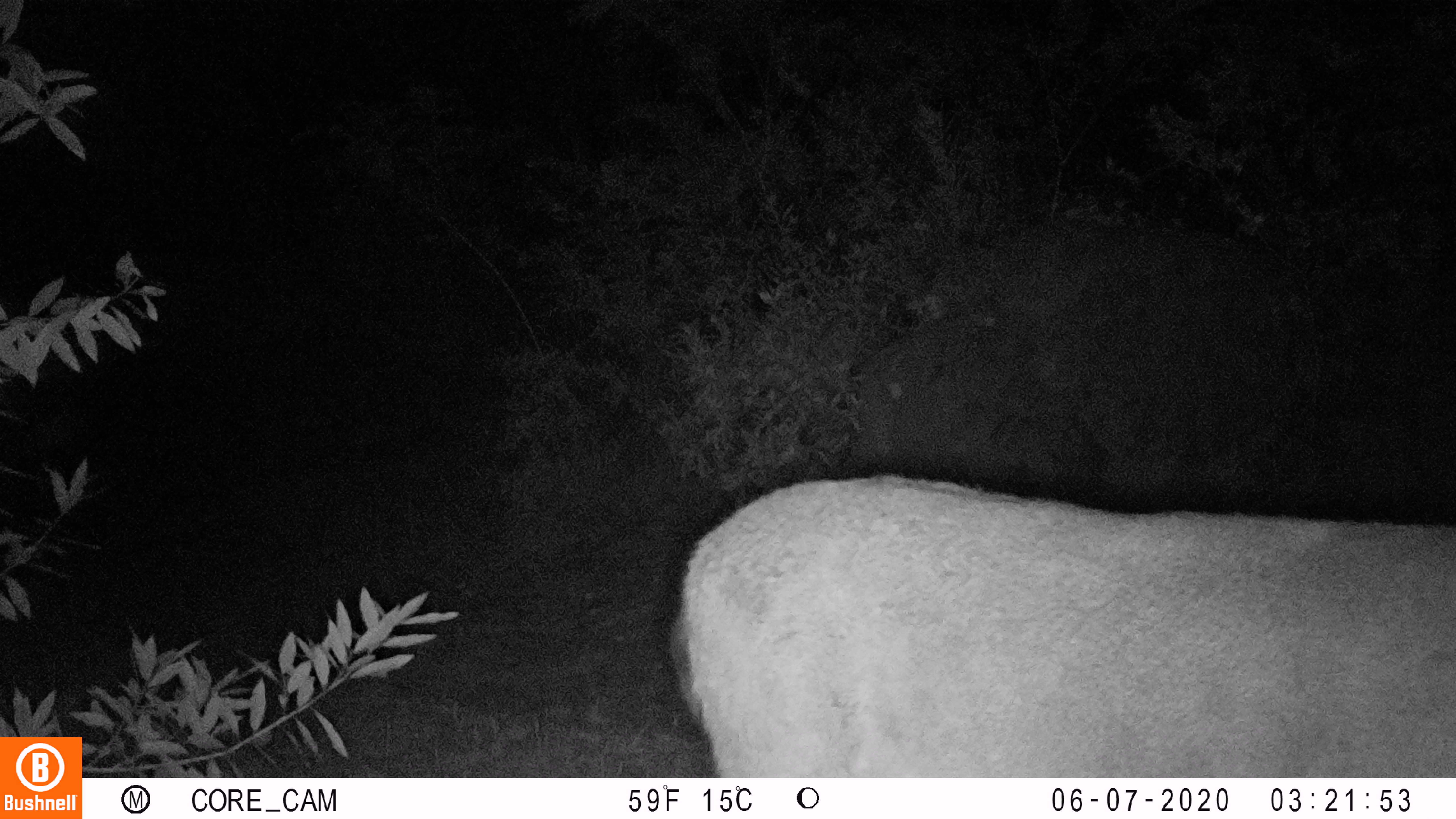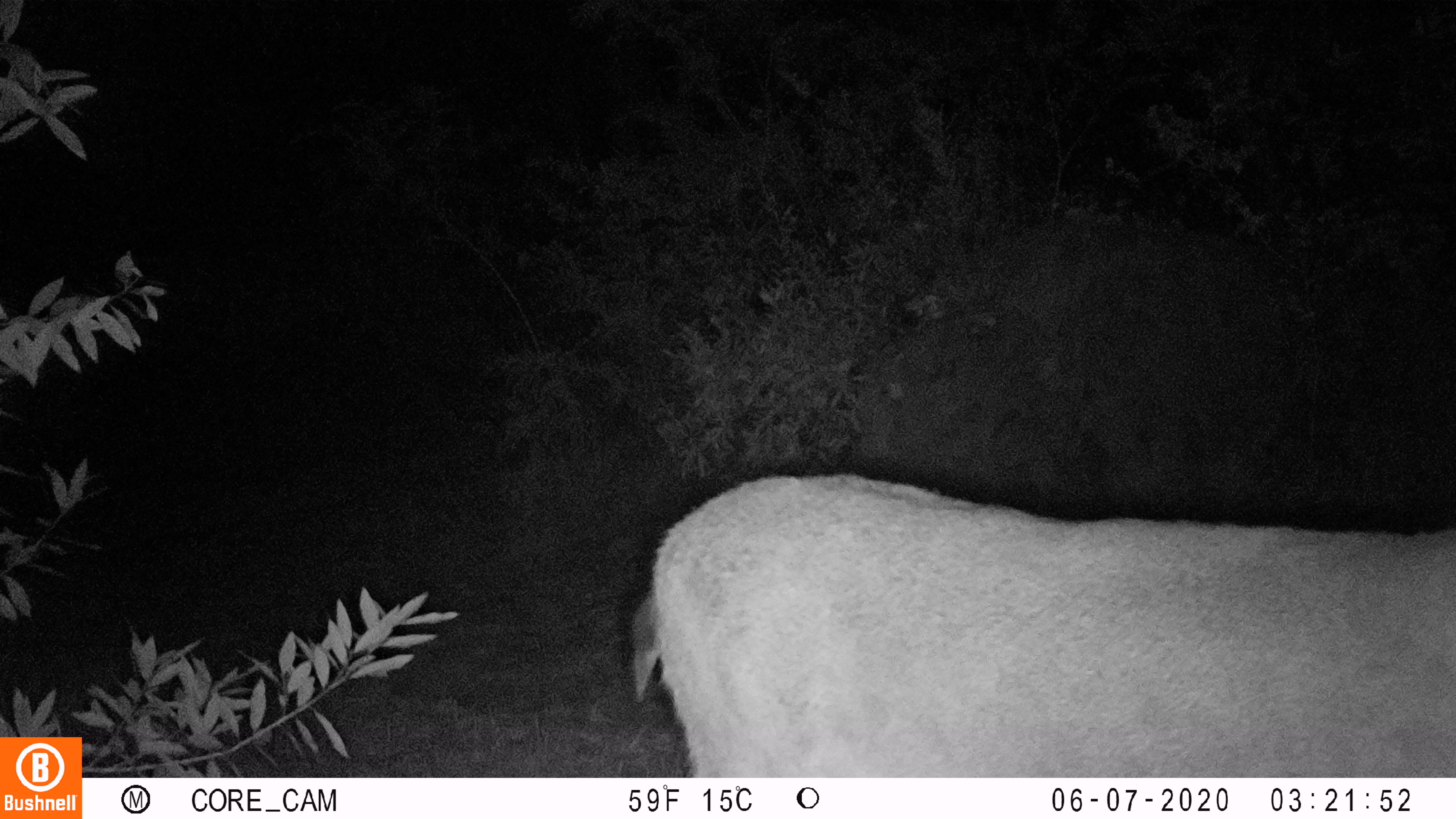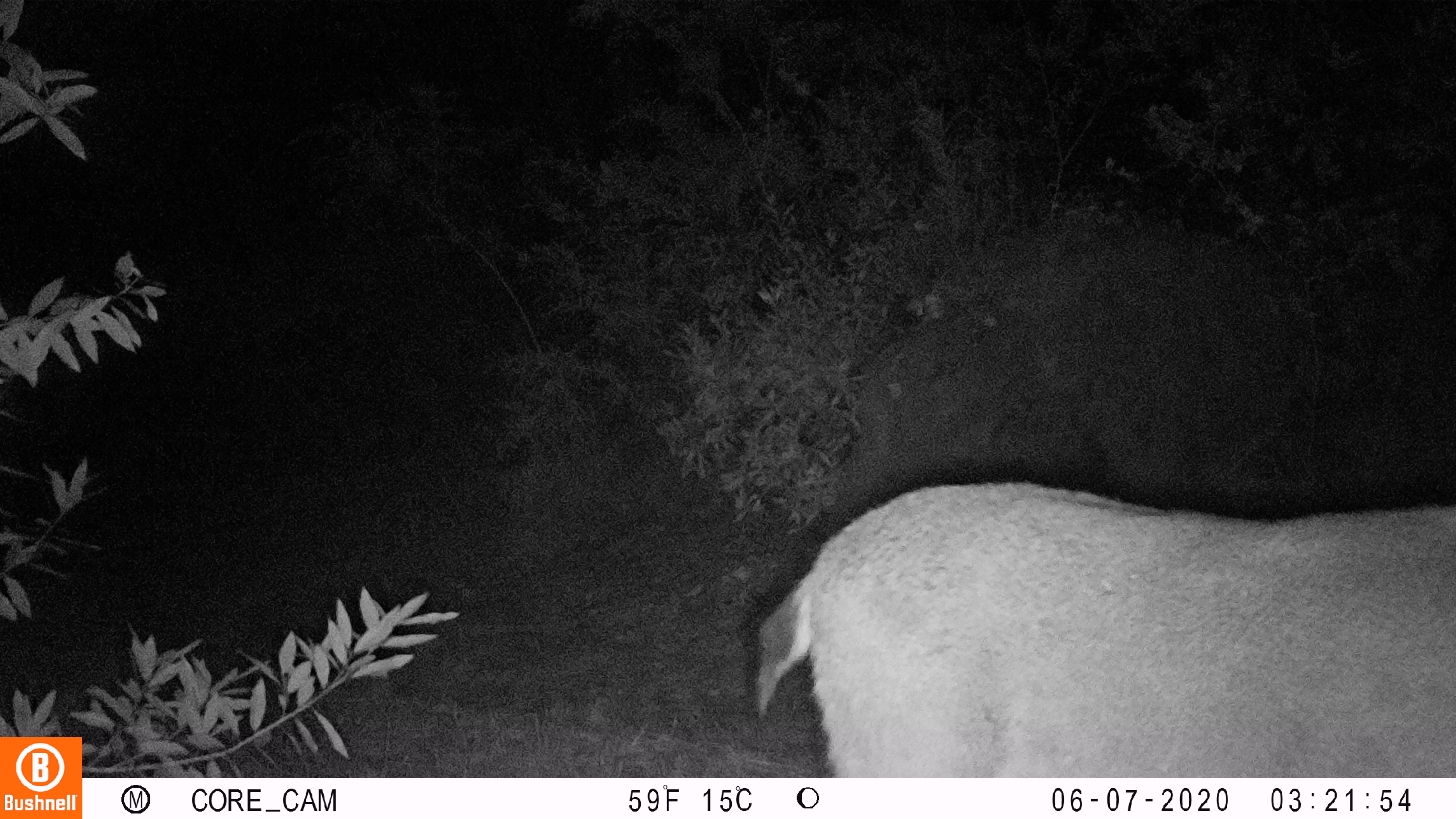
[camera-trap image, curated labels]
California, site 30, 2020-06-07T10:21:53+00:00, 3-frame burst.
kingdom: Animalia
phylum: Chordata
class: Mammalia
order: Artiodactyla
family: Cervidae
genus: Odocoileus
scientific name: Odocoileus hemionus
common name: mule deer